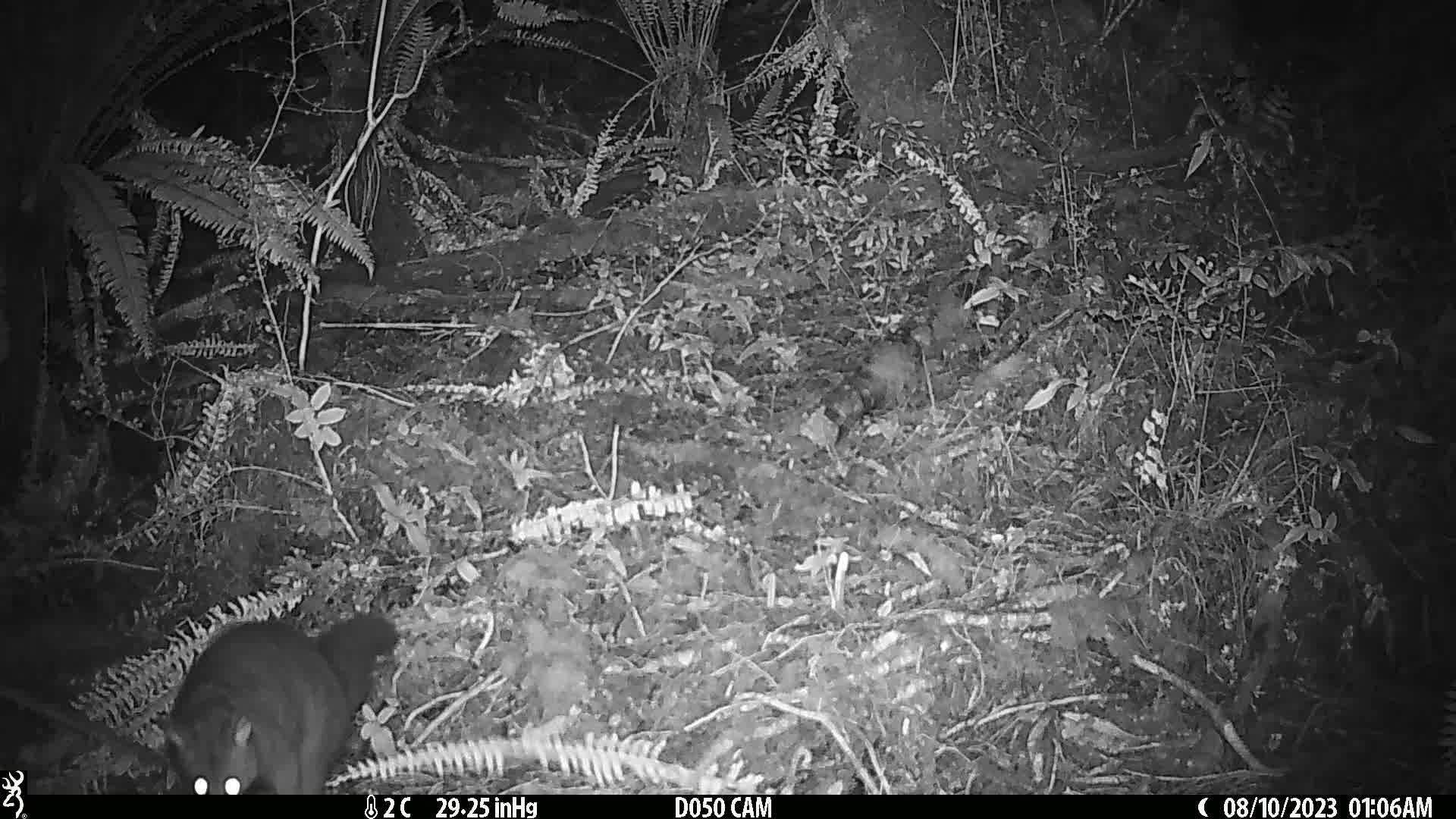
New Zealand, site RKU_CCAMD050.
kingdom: Animalia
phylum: Chordata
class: Mammalia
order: Diprotodontia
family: Phalangeridae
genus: Trichosurus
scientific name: Trichosurus vulpecula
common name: common brushtail possum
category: possum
Possum (common brushtail possum) (Trichosurus vulpecula).